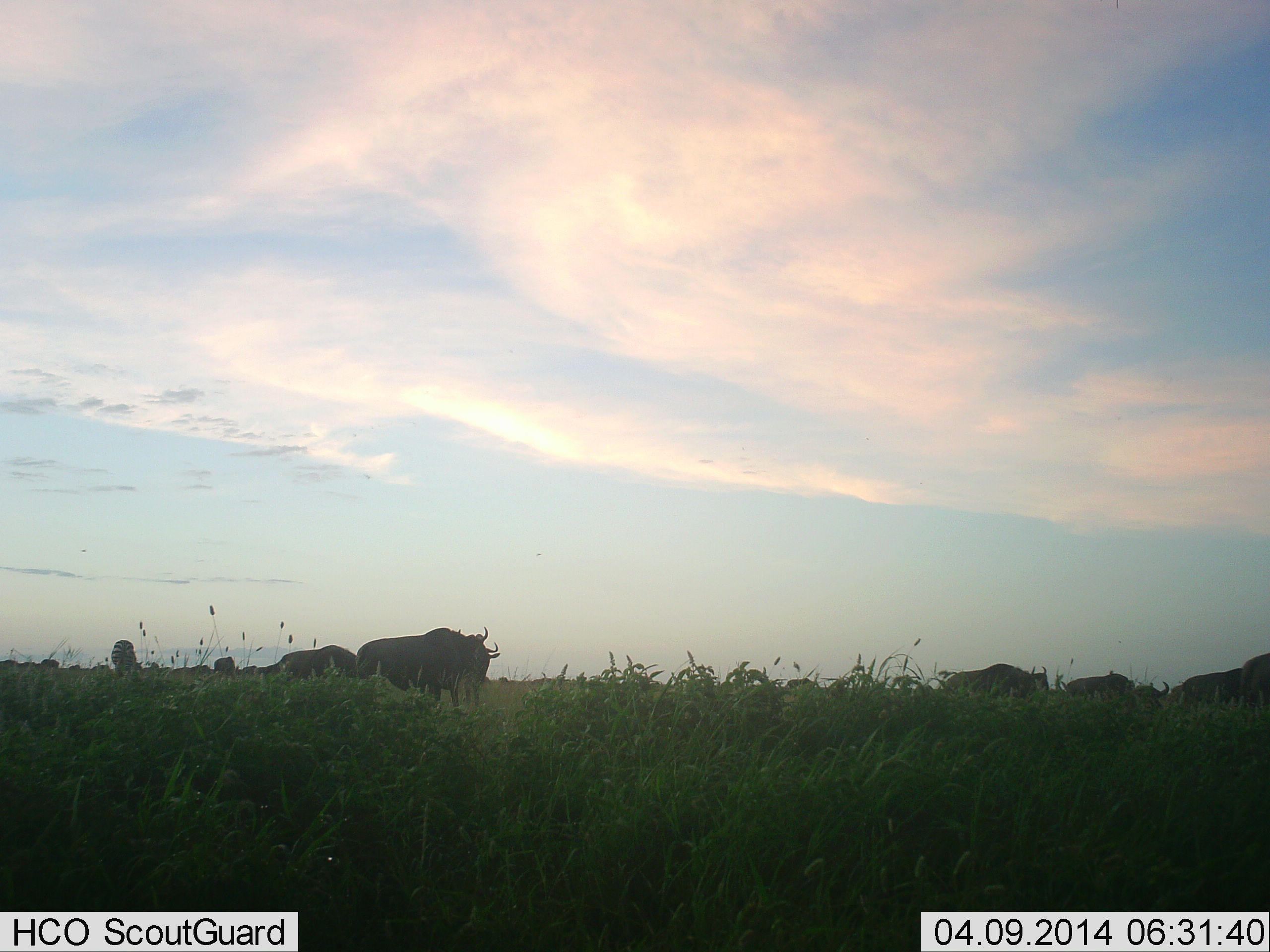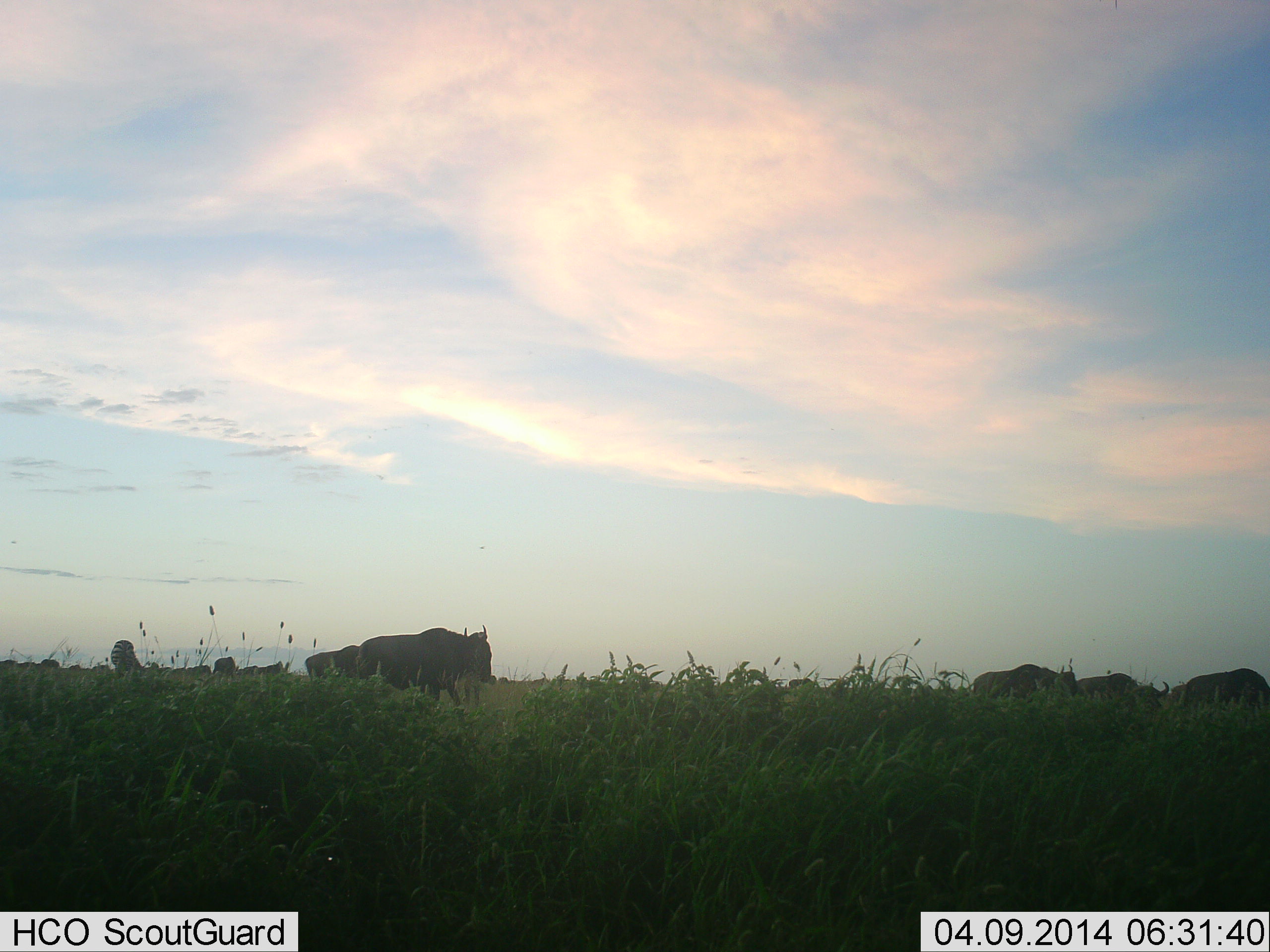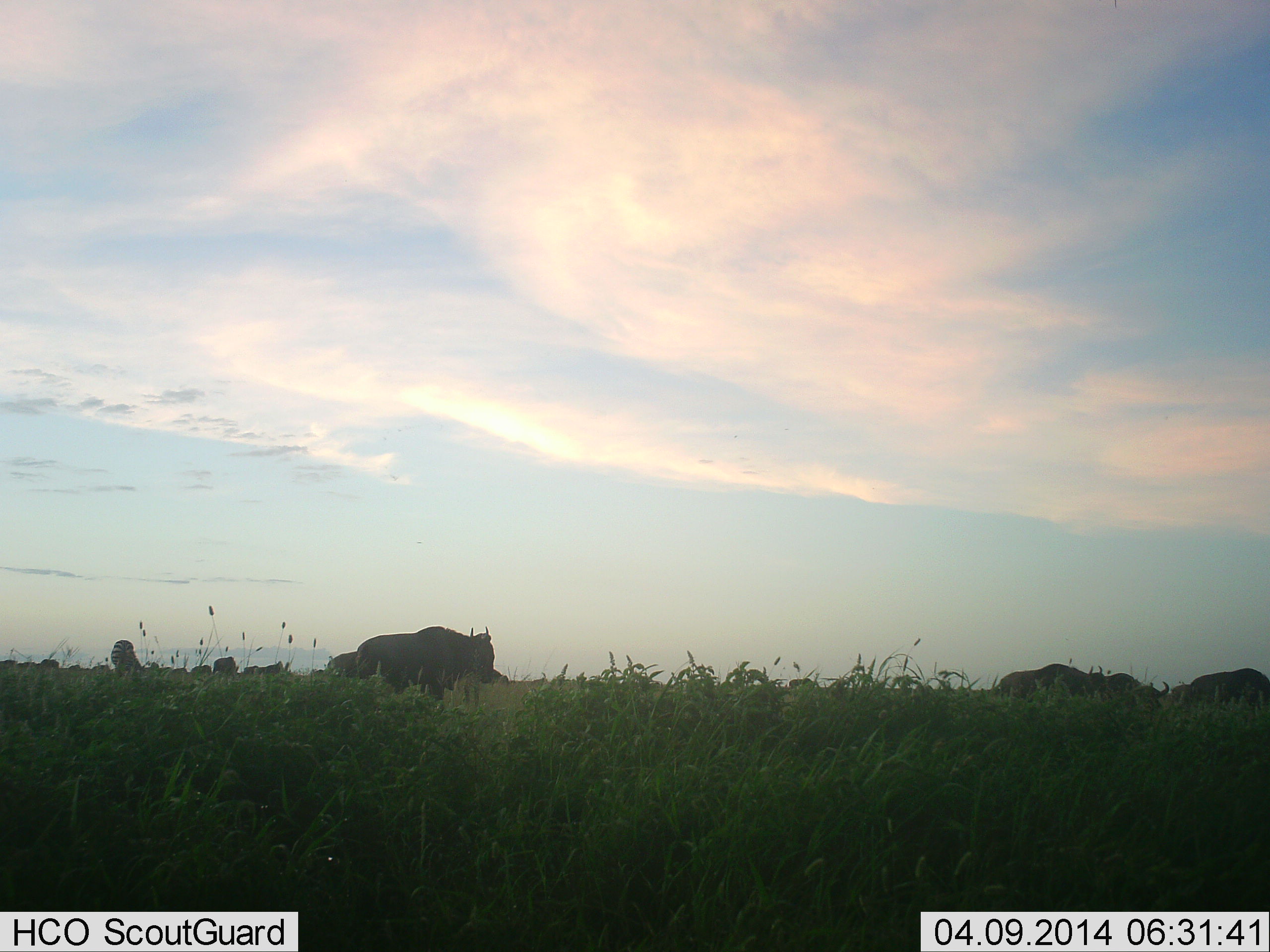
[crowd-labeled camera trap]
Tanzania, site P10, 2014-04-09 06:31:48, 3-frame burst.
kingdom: Animalia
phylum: Chordata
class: Mammalia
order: Artiodactyla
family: Bovidae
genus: Connochaetes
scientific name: Connochaetes taurinus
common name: blue wildebeest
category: wildebeest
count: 10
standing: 64%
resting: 18%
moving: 91%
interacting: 0%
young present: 0%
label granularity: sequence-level